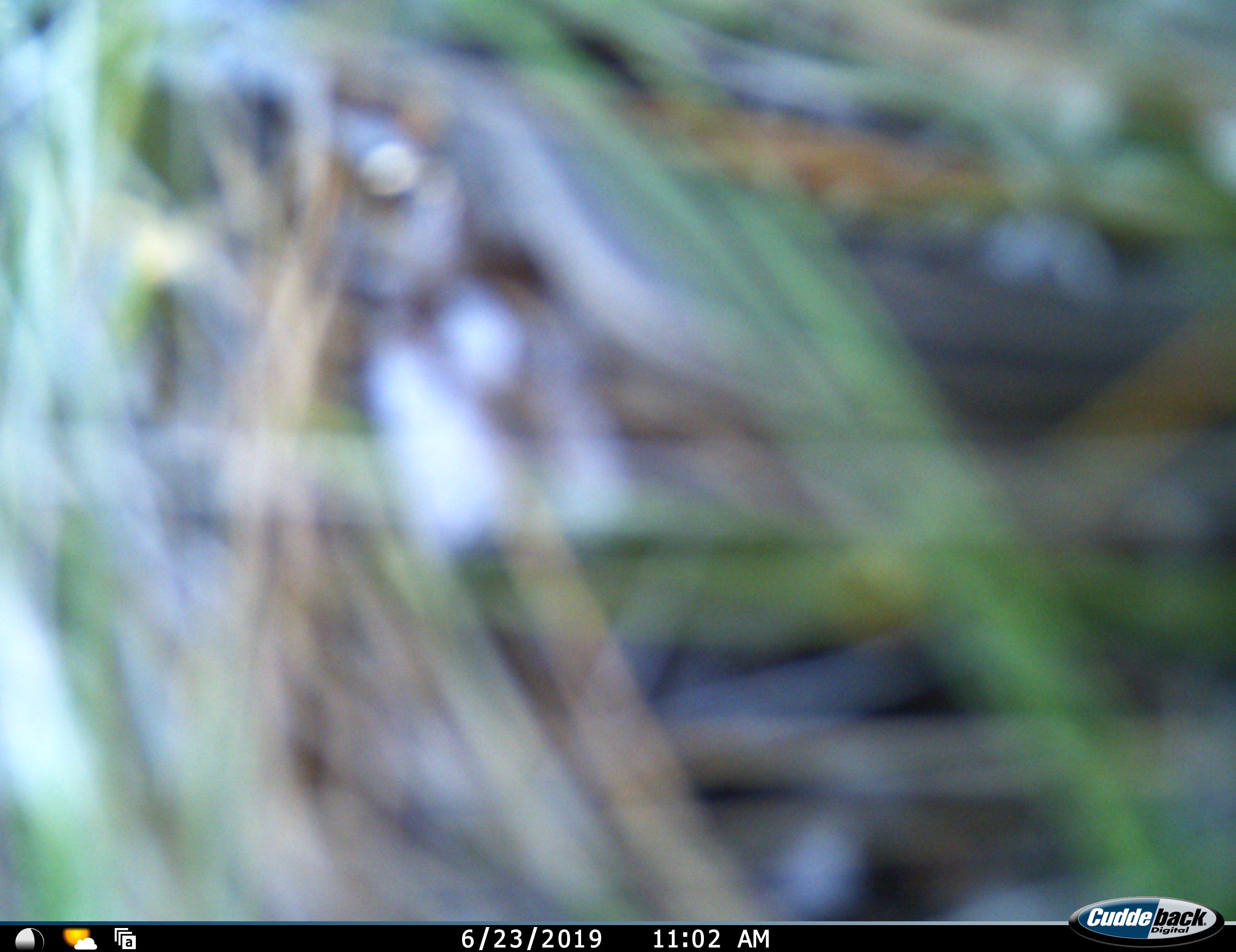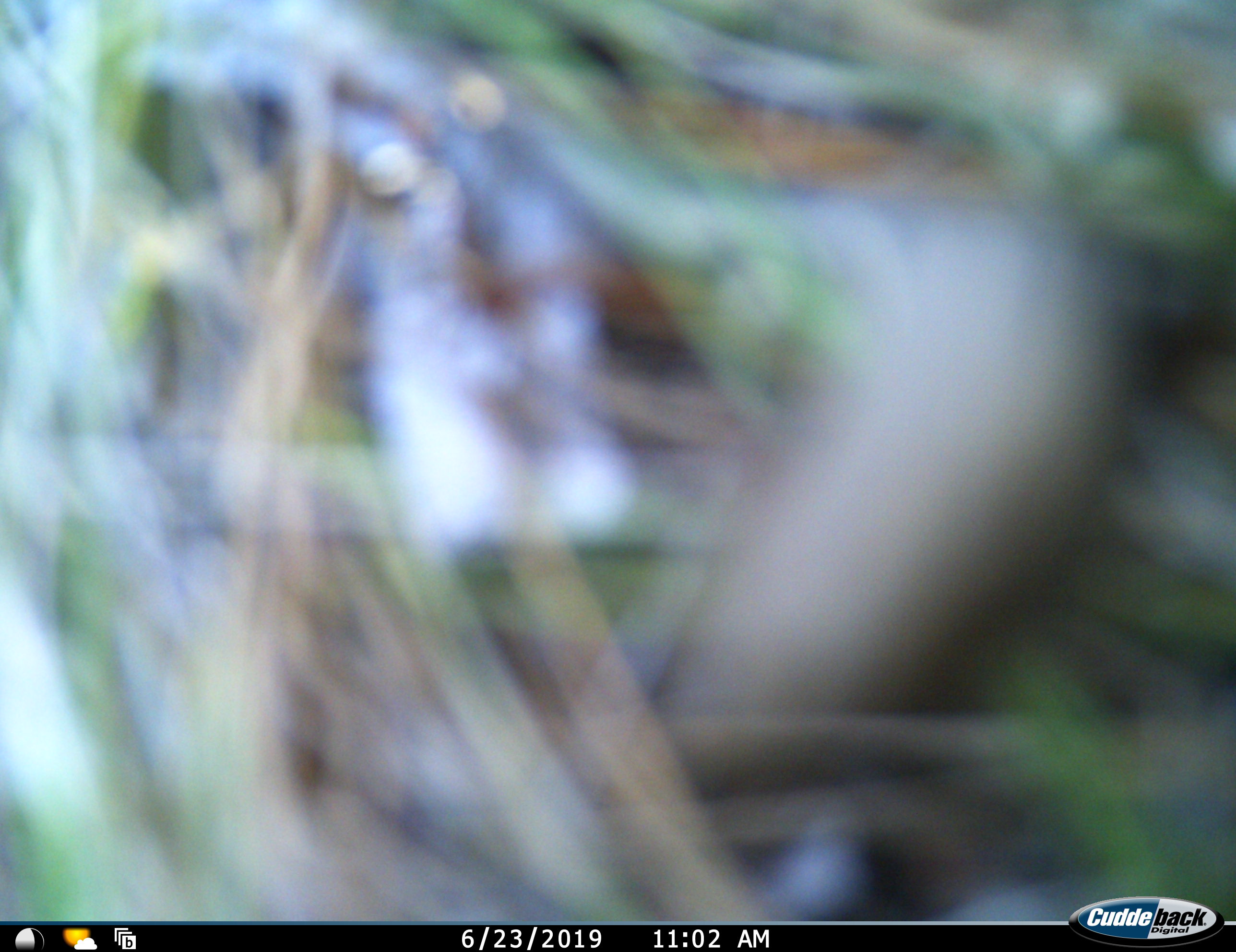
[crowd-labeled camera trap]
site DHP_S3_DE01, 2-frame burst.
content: unidentified animal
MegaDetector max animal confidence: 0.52